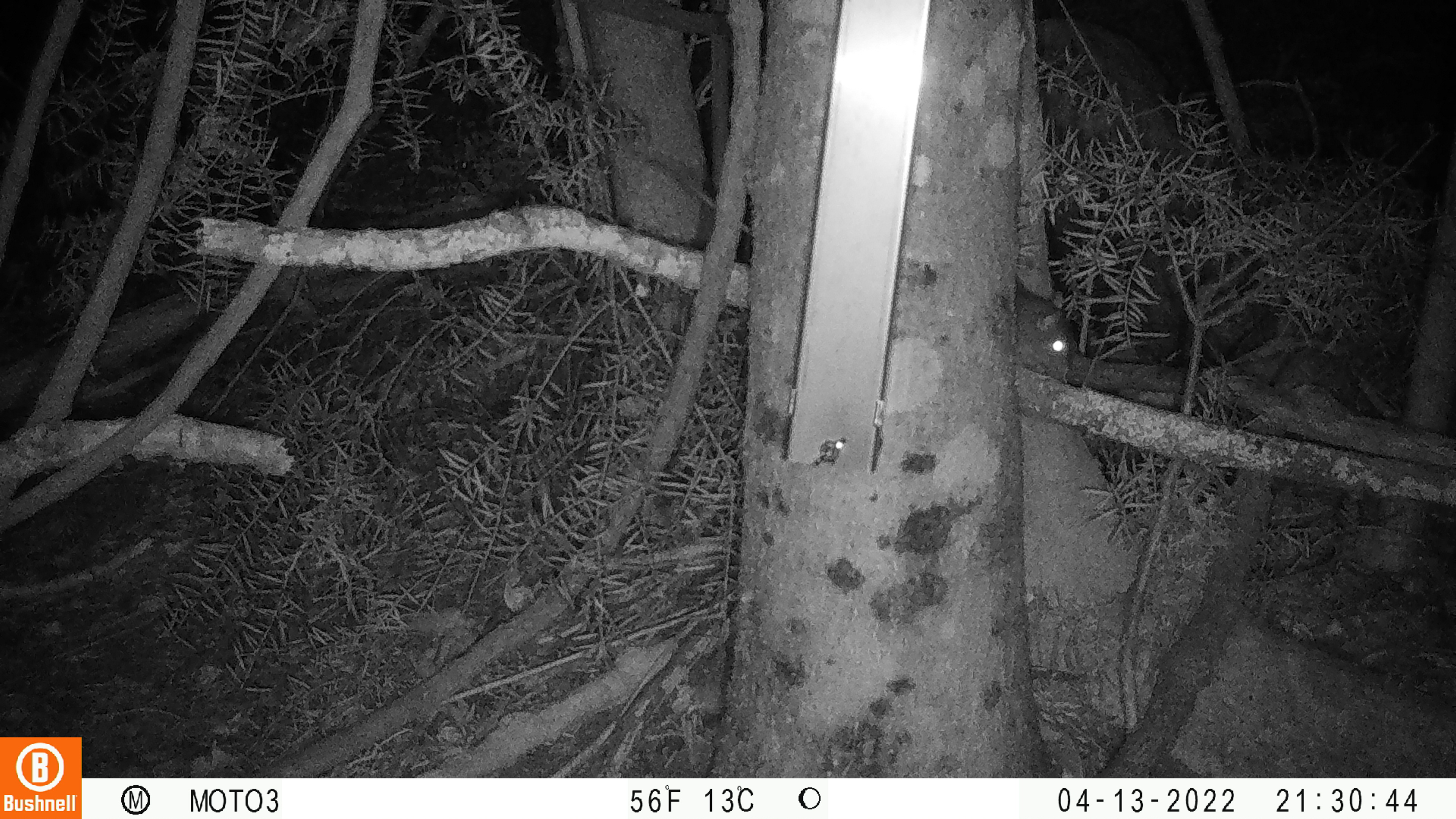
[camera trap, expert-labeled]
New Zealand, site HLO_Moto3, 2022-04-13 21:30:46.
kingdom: Animalia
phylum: Chordata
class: Mammalia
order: Rodentia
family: Muridae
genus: Rattus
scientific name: Rattus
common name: rat